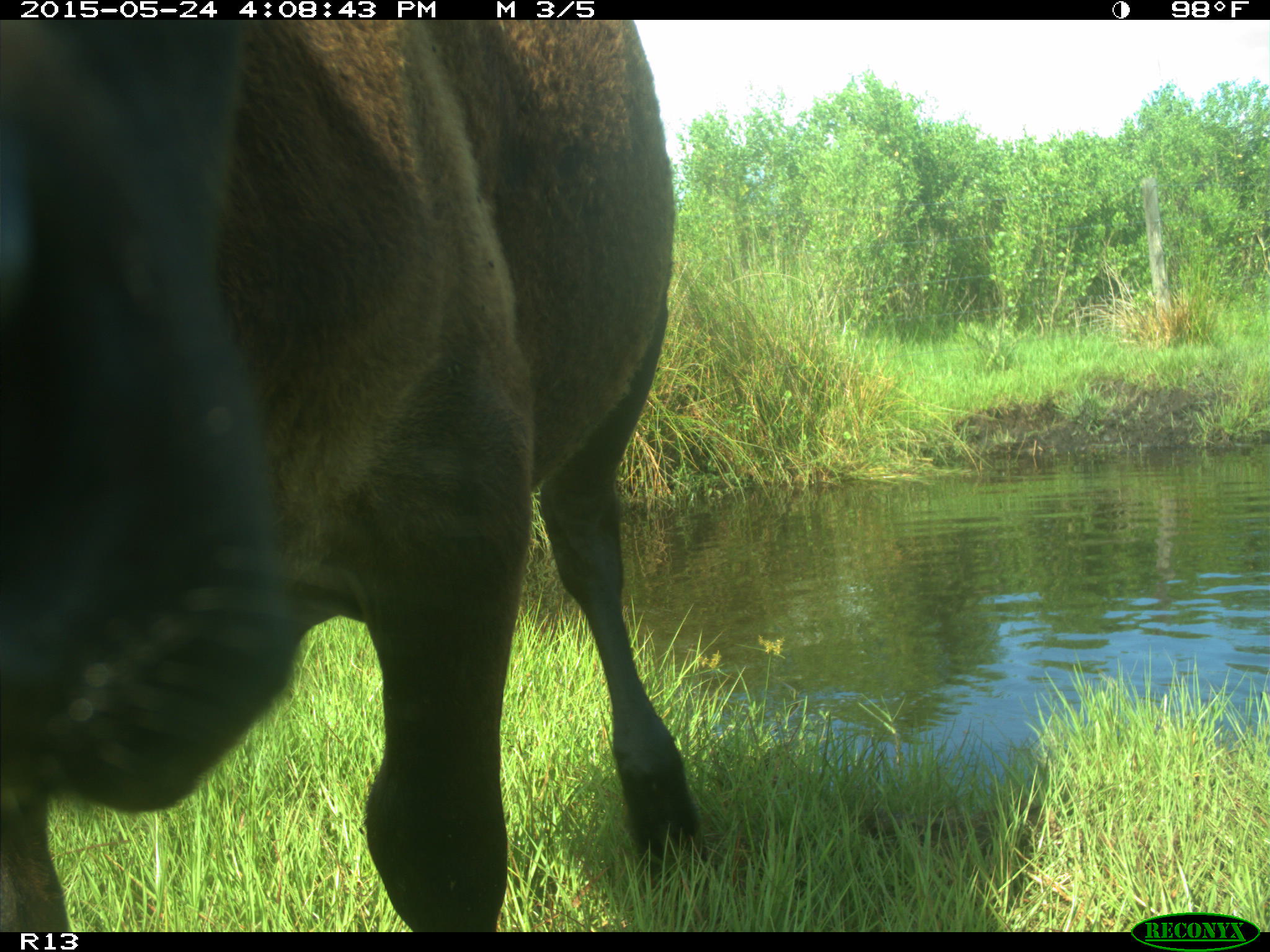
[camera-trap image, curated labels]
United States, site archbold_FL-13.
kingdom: Animalia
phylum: Chordata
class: Mammalia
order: Artiodactyla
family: Bovidae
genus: Bos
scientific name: Bos taurus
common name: domestic cow